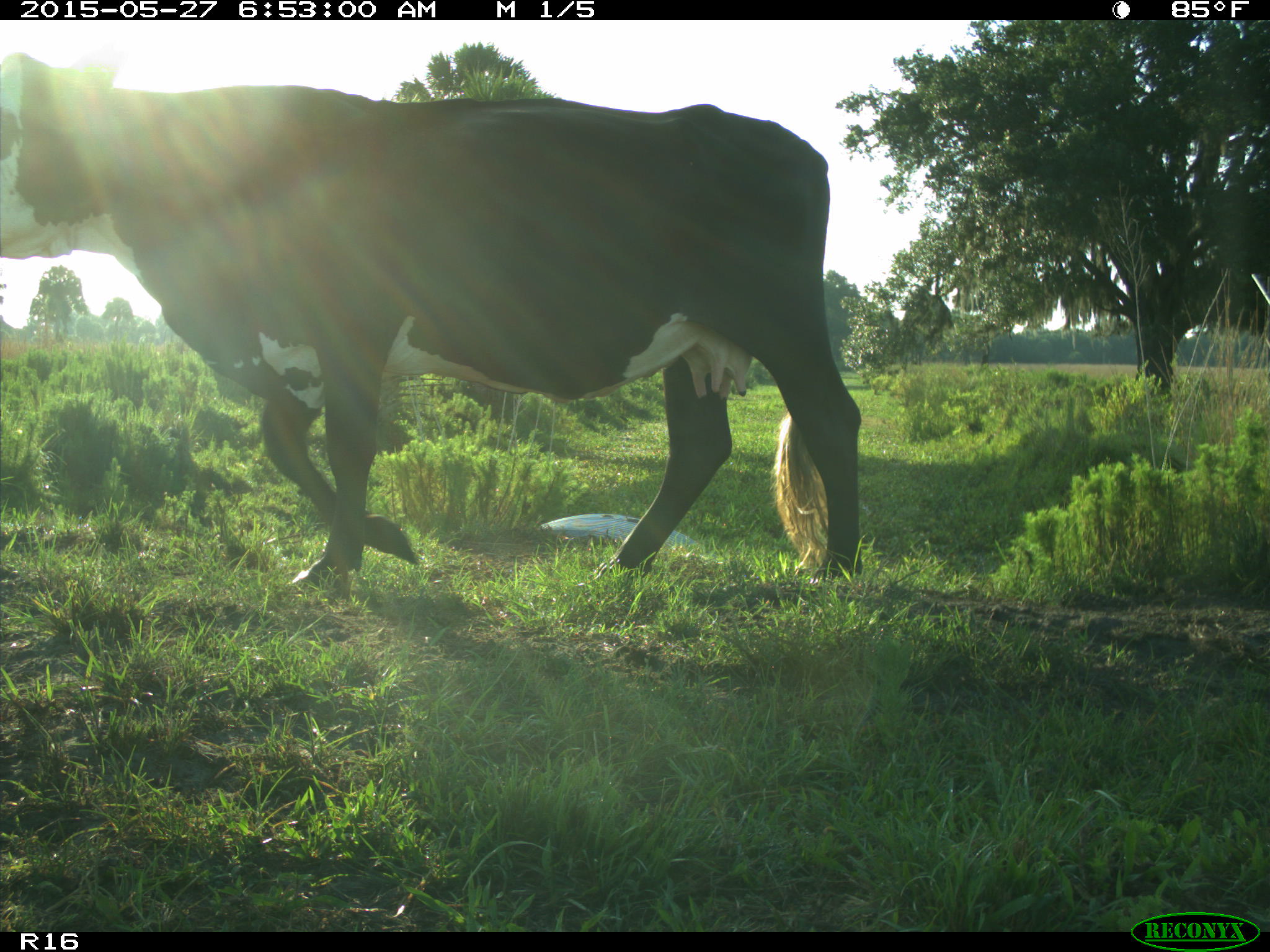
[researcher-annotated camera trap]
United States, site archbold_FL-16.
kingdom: Animalia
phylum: Chordata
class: Mammalia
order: Artiodactyla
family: Bovidae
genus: Bos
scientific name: Bos taurus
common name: domestic cow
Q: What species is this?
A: Bos taurus (domestic cow).